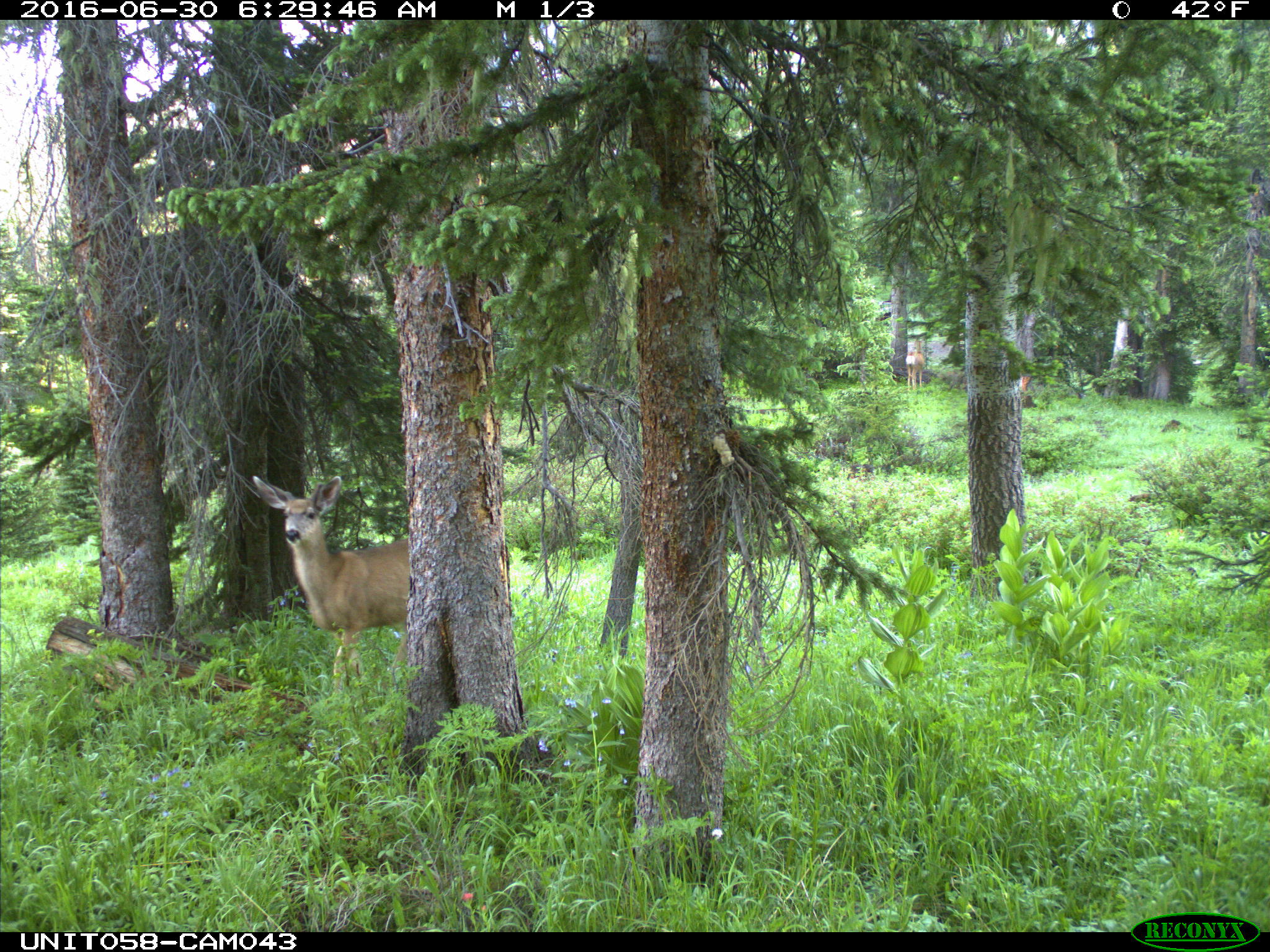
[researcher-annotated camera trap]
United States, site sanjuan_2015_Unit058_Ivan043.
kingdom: Animalia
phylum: Chordata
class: Mammalia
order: Artiodactyla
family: Cervidae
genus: Odocoileus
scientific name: Odocoileus hemionus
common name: mule deer